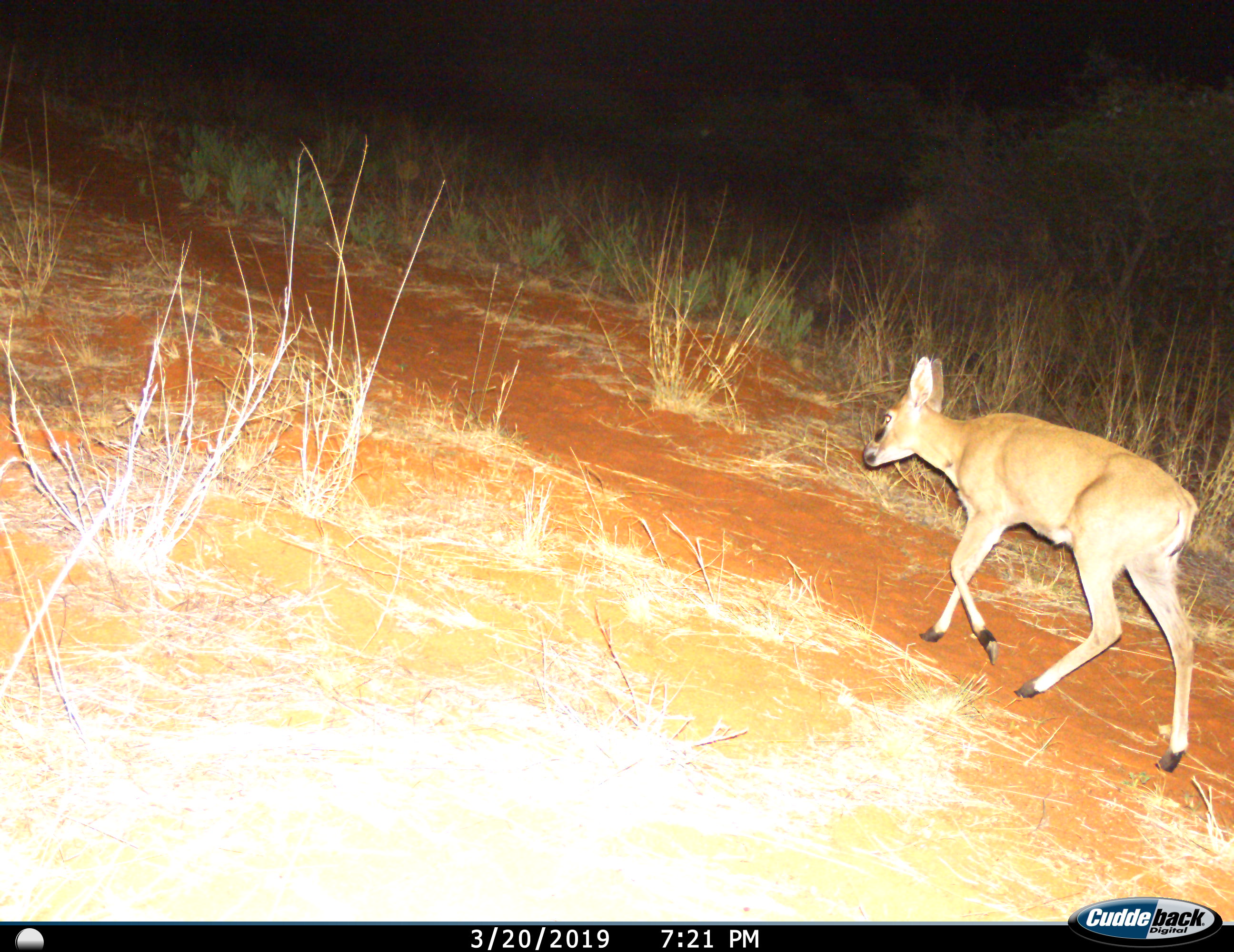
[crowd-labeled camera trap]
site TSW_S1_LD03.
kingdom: Animalia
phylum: Chordata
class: Mammalia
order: Artiodactyla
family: Bovidae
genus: Aepyceros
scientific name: Aepyceros melampus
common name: impala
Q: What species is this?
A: Impala (Aepyceros melampus).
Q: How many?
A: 1.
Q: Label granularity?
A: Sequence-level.